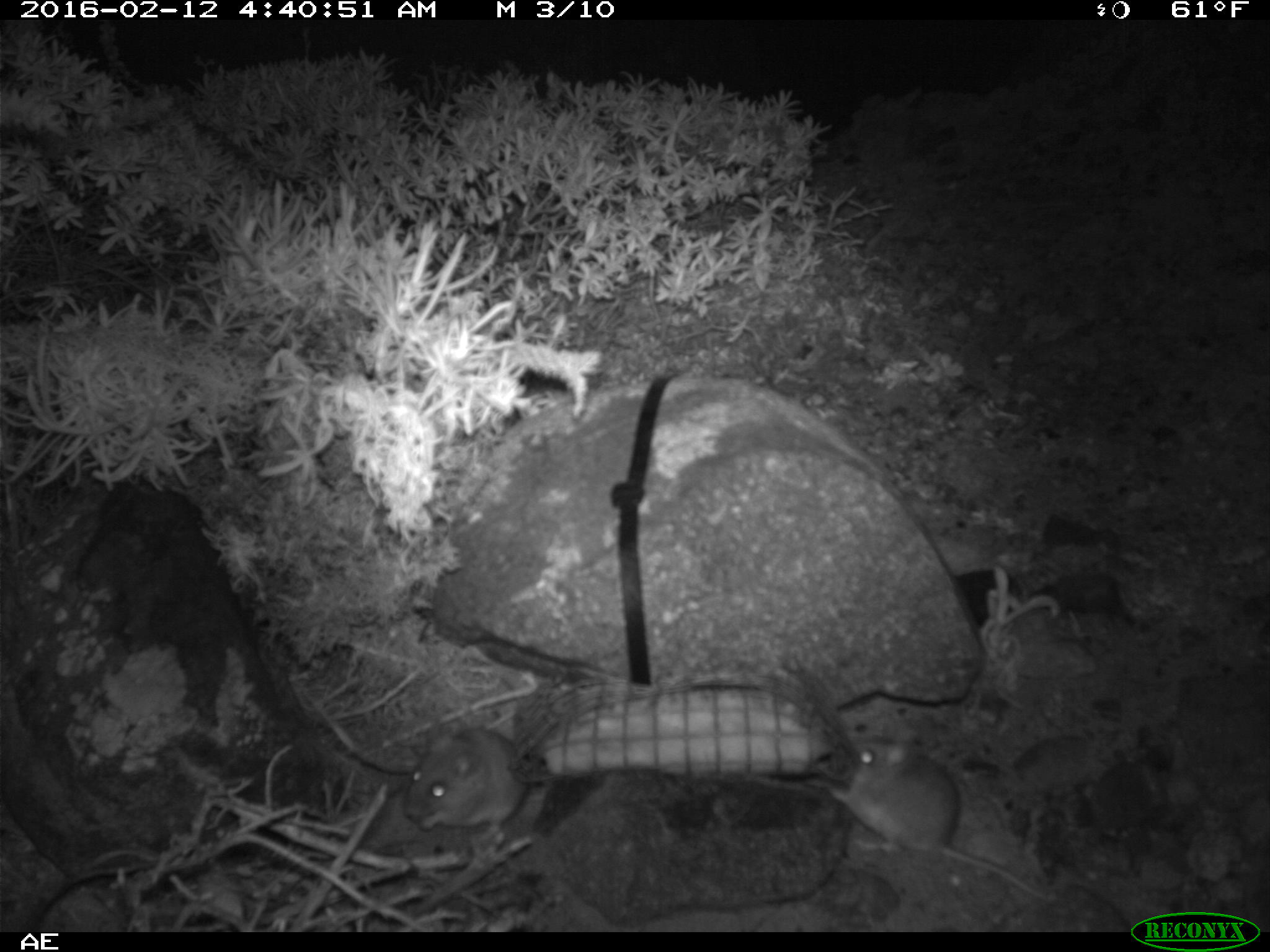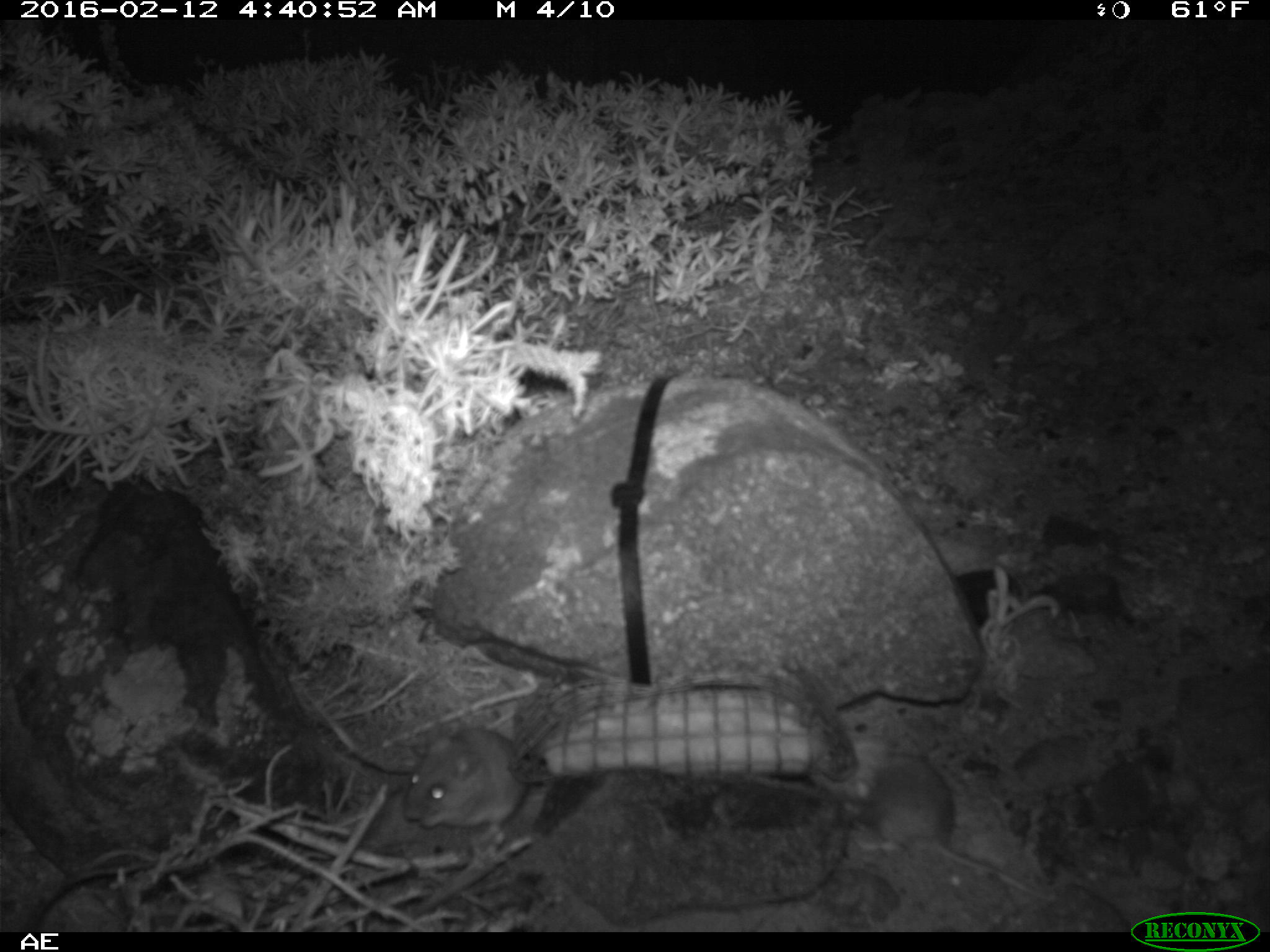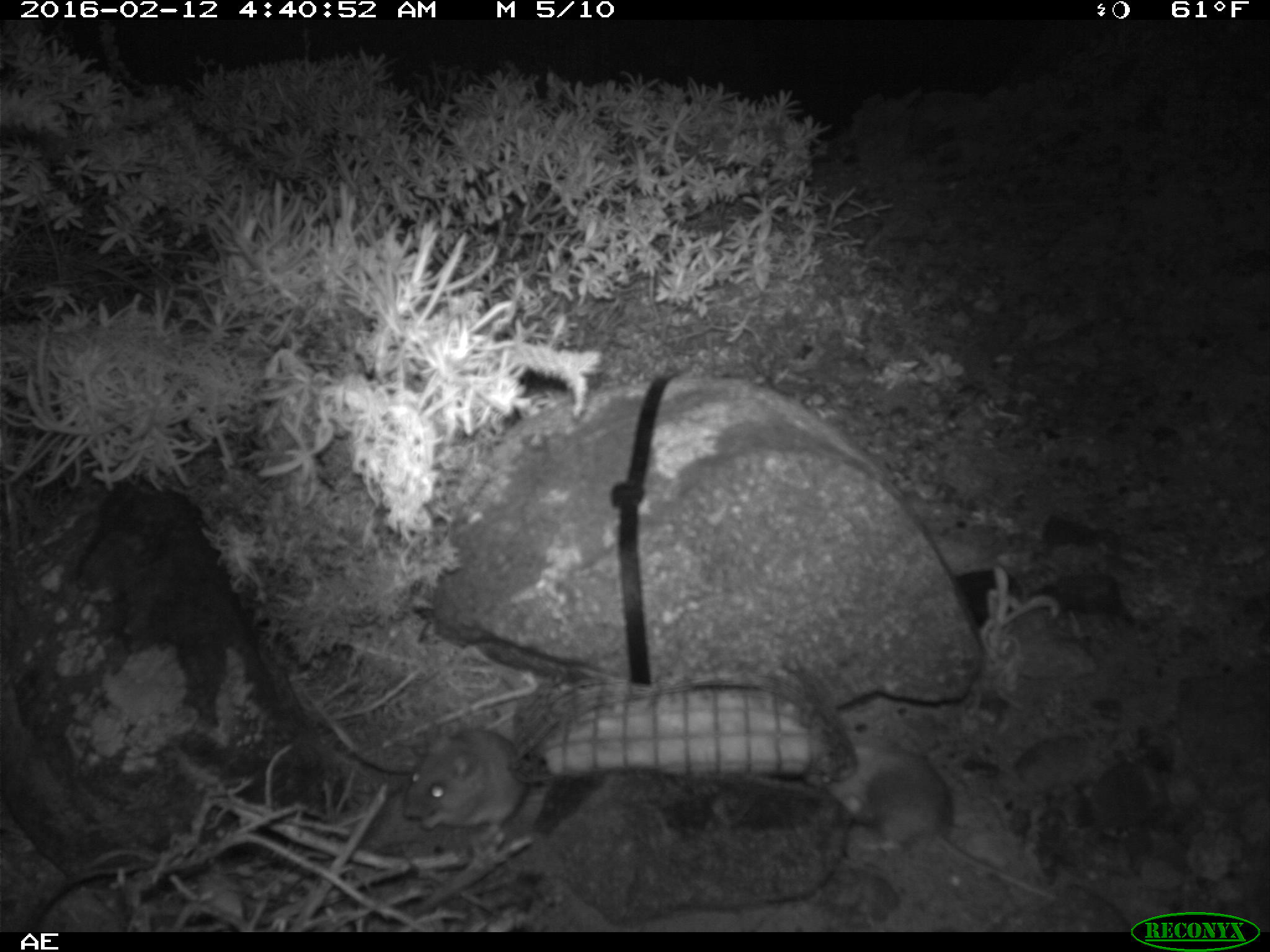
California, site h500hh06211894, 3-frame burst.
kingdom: Animalia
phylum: Chordata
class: Mammalia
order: Rodentia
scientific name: Rodentia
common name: rodent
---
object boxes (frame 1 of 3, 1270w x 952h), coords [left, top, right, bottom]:
rodent: [823, 728, 1052, 901]; [402, 715, 529, 839]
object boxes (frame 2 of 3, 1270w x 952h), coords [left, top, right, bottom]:
rodent: [829, 740, 1055, 900]; [403, 725, 529, 846]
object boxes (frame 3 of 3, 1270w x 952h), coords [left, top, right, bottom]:
rodent: [828, 747, 1057, 900]; [402, 725, 525, 840]